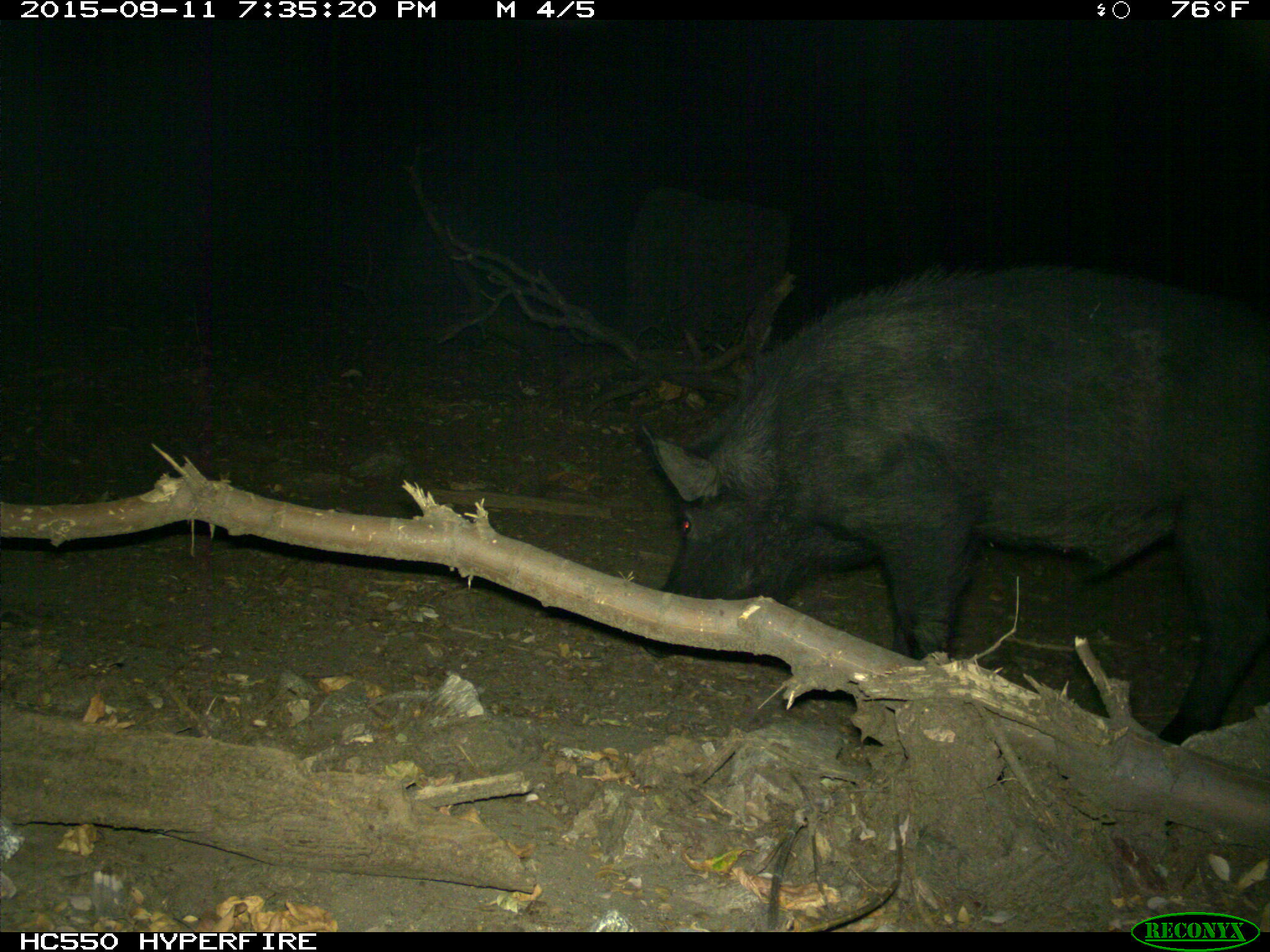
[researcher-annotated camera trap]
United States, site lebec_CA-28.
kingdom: Animalia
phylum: Chordata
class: Mammalia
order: Artiodactyla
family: Suidae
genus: Sus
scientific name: Sus scrofa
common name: wild boar